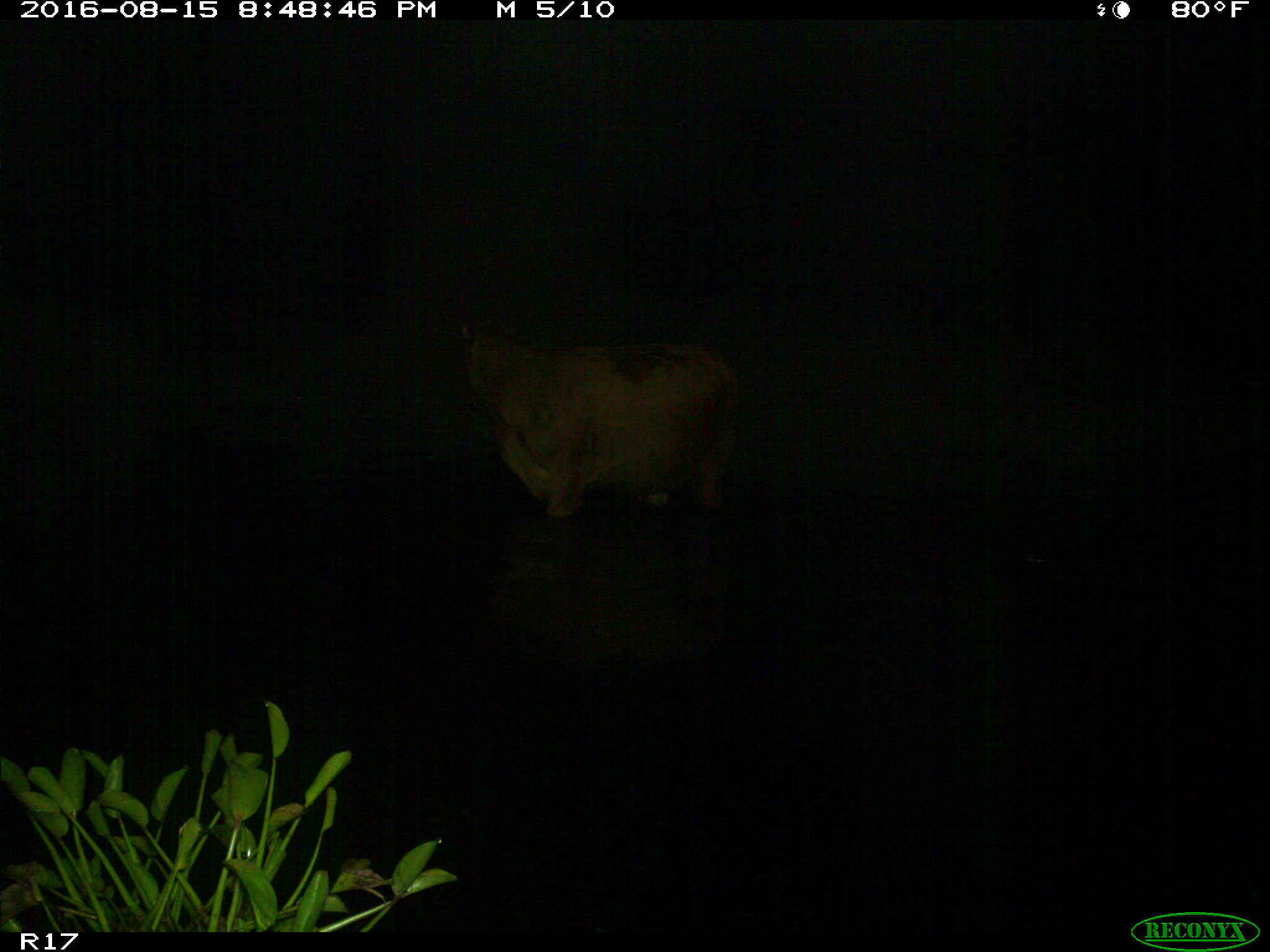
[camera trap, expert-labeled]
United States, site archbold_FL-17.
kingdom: Animalia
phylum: Chordata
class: Mammalia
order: Artiodactyla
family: Bovidae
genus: Bos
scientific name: Bos taurus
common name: domestic cow